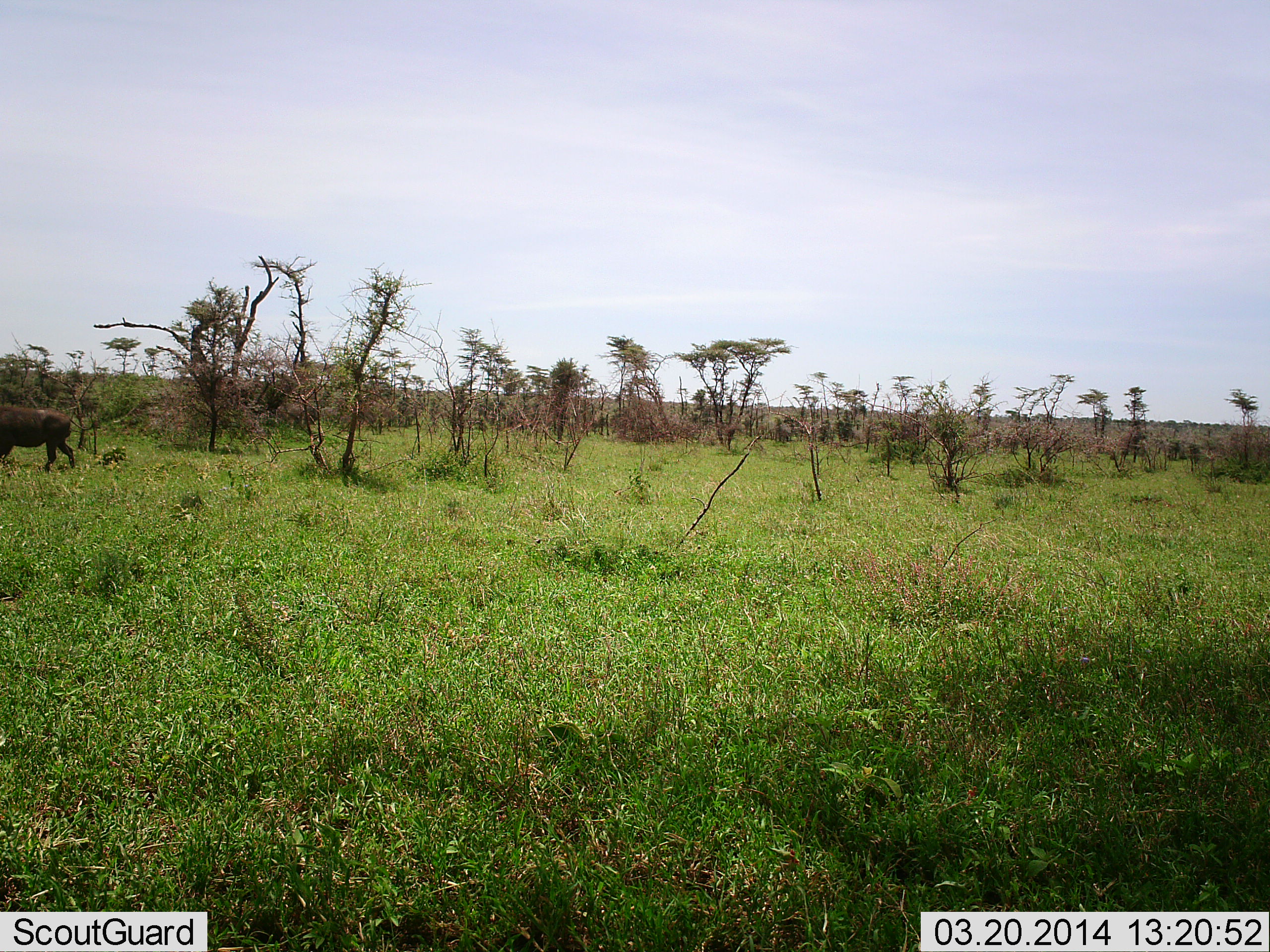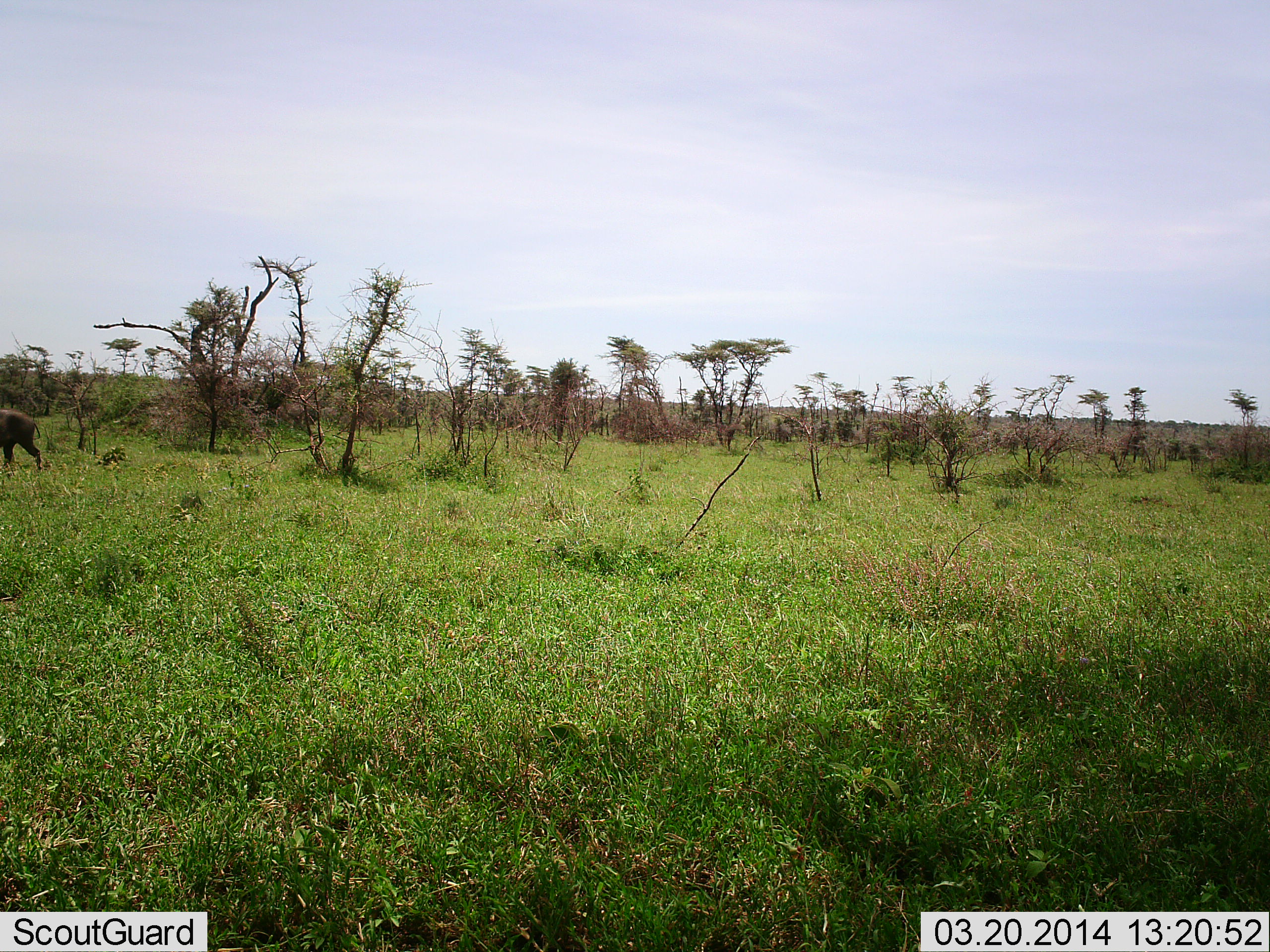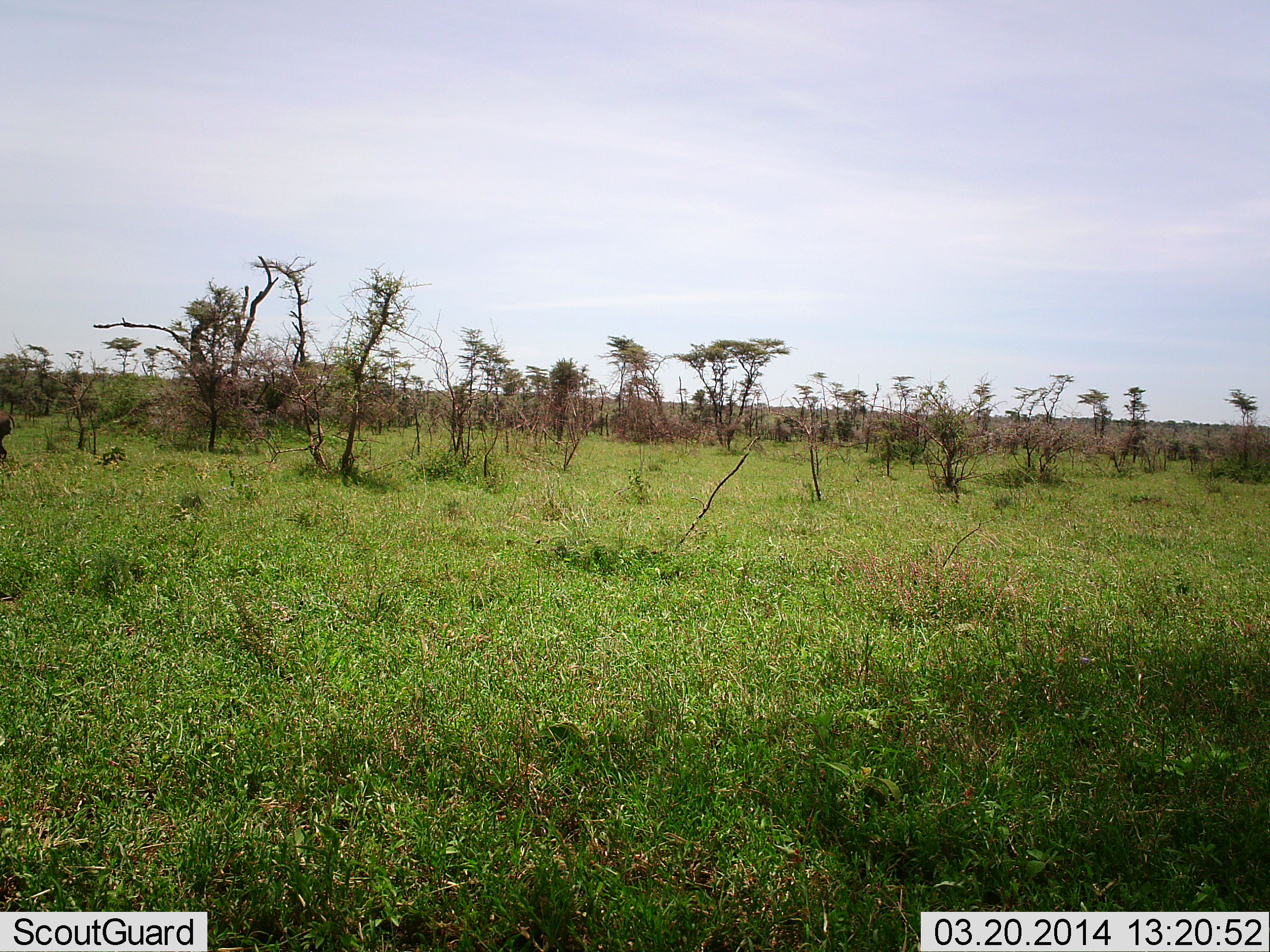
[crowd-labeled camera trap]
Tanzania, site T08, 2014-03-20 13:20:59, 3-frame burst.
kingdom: Animalia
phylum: Chordata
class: Mammalia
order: Artiodactyla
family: Bovidae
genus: Syncerus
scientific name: Syncerus caffer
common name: cape buffalo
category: buffalo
Buffalo (cape buffalo) (Syncerus caffer), count 1. Behavior (volunteer vote fractions): standing 0%, resting 0%, moving 100%, interacting 0%. Young present (vote fraction): 0%. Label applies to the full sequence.